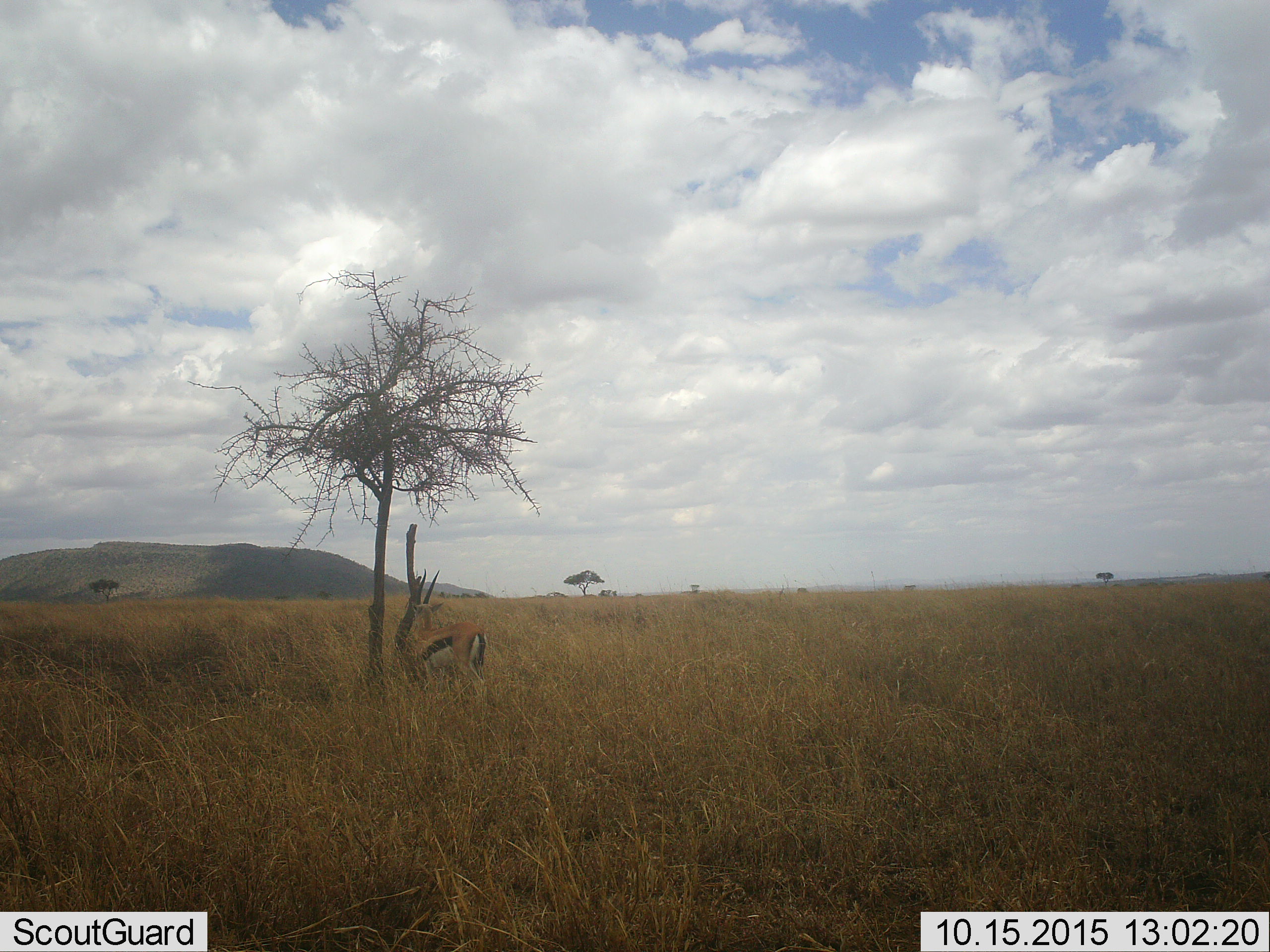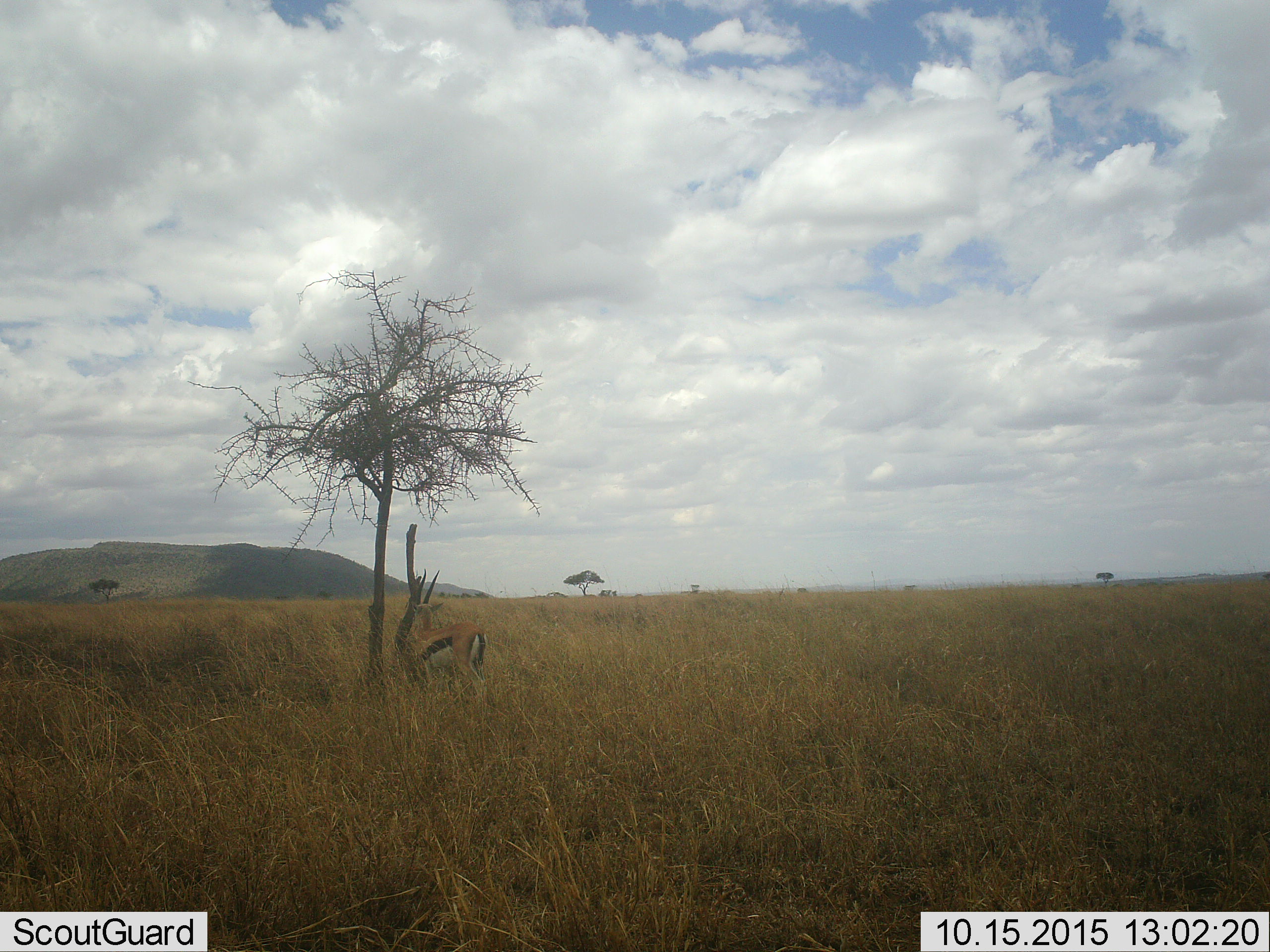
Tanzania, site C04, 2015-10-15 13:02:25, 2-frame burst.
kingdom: Animalia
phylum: Chordata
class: Mammalia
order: Artiodactyla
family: Bovidae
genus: Eudorcas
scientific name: Eudorcas thomsonii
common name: thomson's gazelle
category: gazellethomsons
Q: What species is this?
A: Gazellethomsons (thomson's gazelle) (Eudorcas thomsonii).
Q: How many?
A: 1.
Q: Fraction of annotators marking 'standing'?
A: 100%.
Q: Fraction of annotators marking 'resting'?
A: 0%.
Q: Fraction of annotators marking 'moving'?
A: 0%.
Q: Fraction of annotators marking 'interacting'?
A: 0%.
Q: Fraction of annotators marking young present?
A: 0%.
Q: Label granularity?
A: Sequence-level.